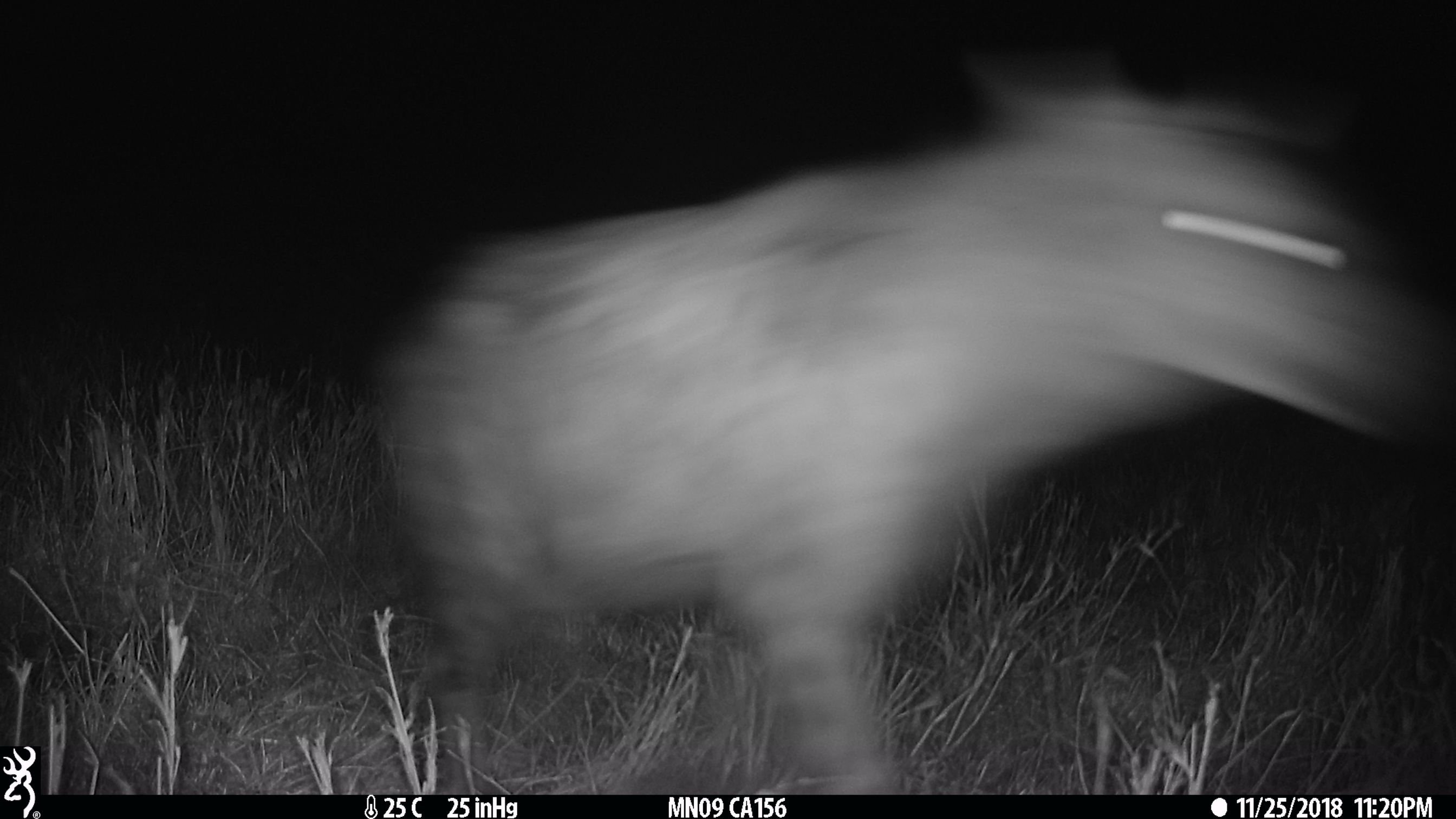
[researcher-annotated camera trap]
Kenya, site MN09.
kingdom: Animalia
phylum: Chordata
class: Mammalia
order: Carnivora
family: Hyaenidae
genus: Crocuta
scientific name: Crocuta crocuta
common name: spotted hyena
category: hyena spotted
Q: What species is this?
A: Hyena spotted (spotted hyena) (Crocuta crocuta).